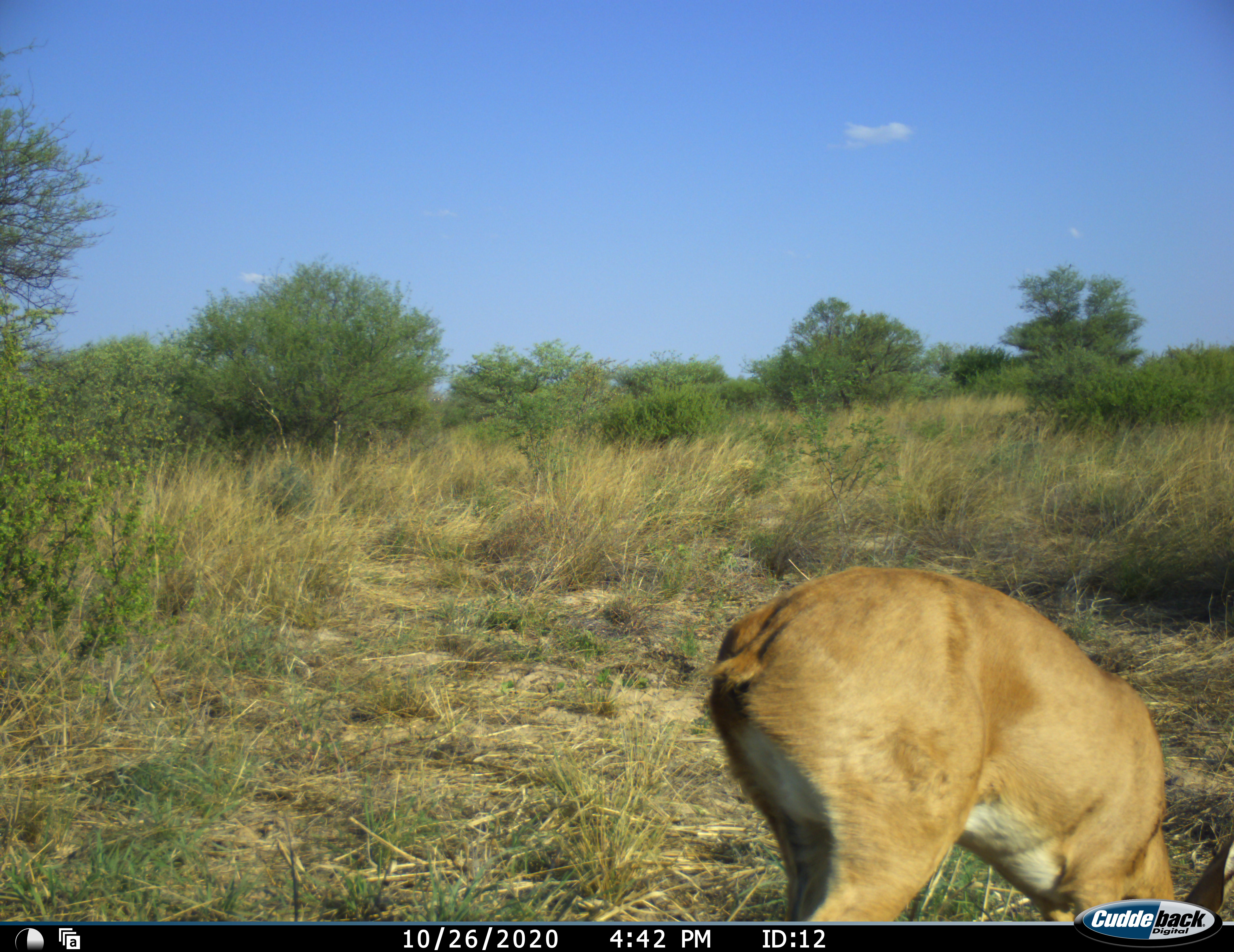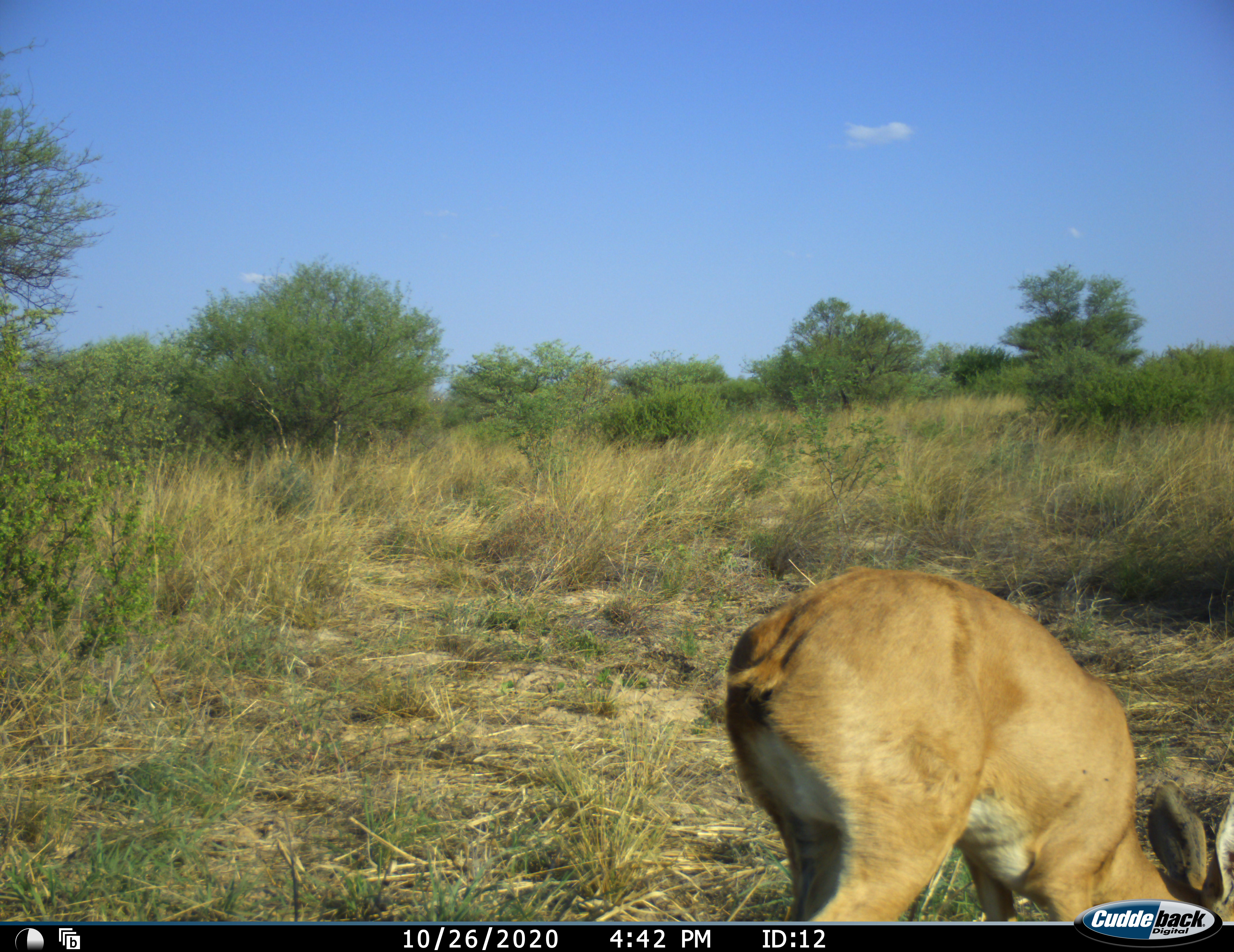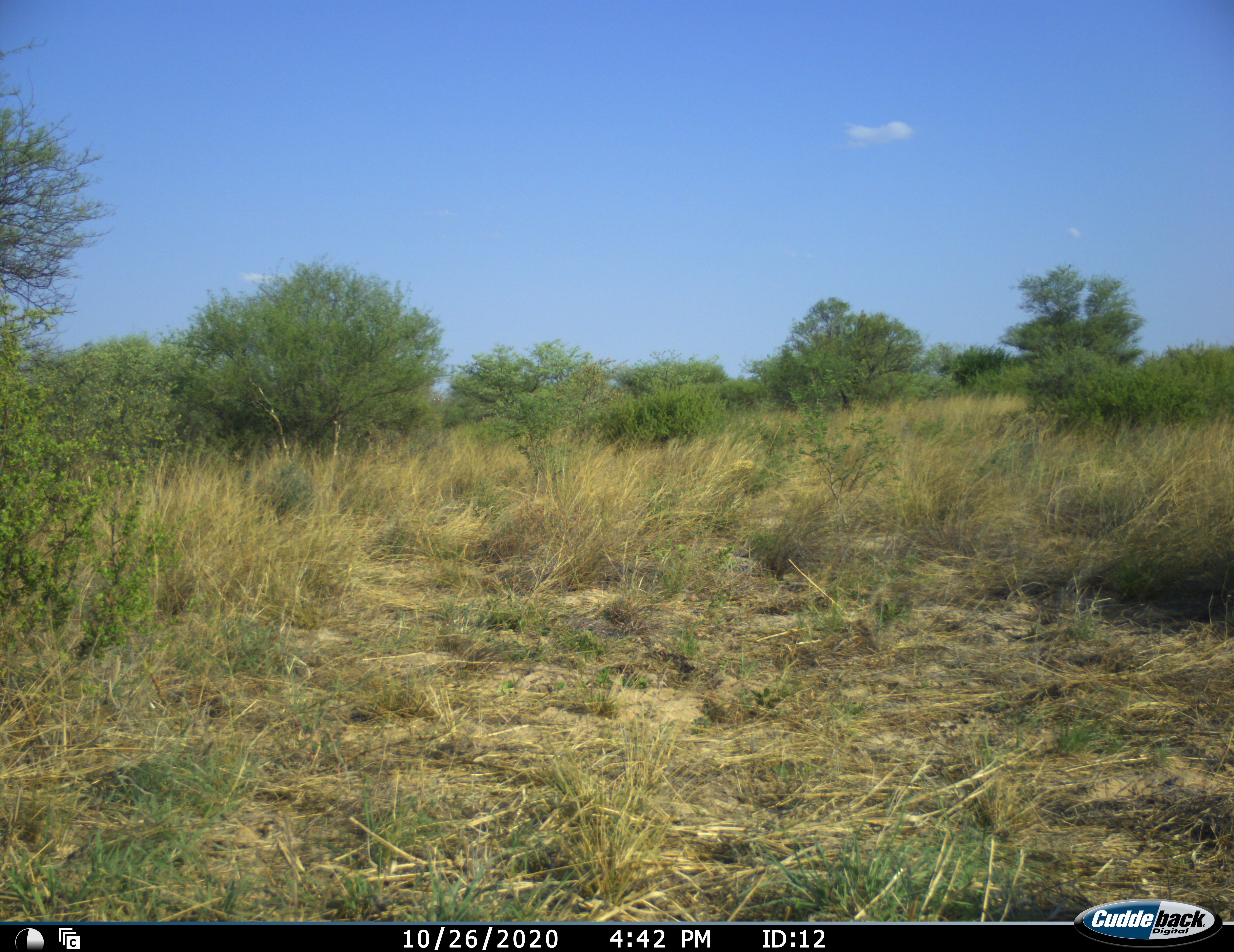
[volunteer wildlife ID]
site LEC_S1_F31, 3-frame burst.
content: unidentified animal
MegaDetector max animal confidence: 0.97